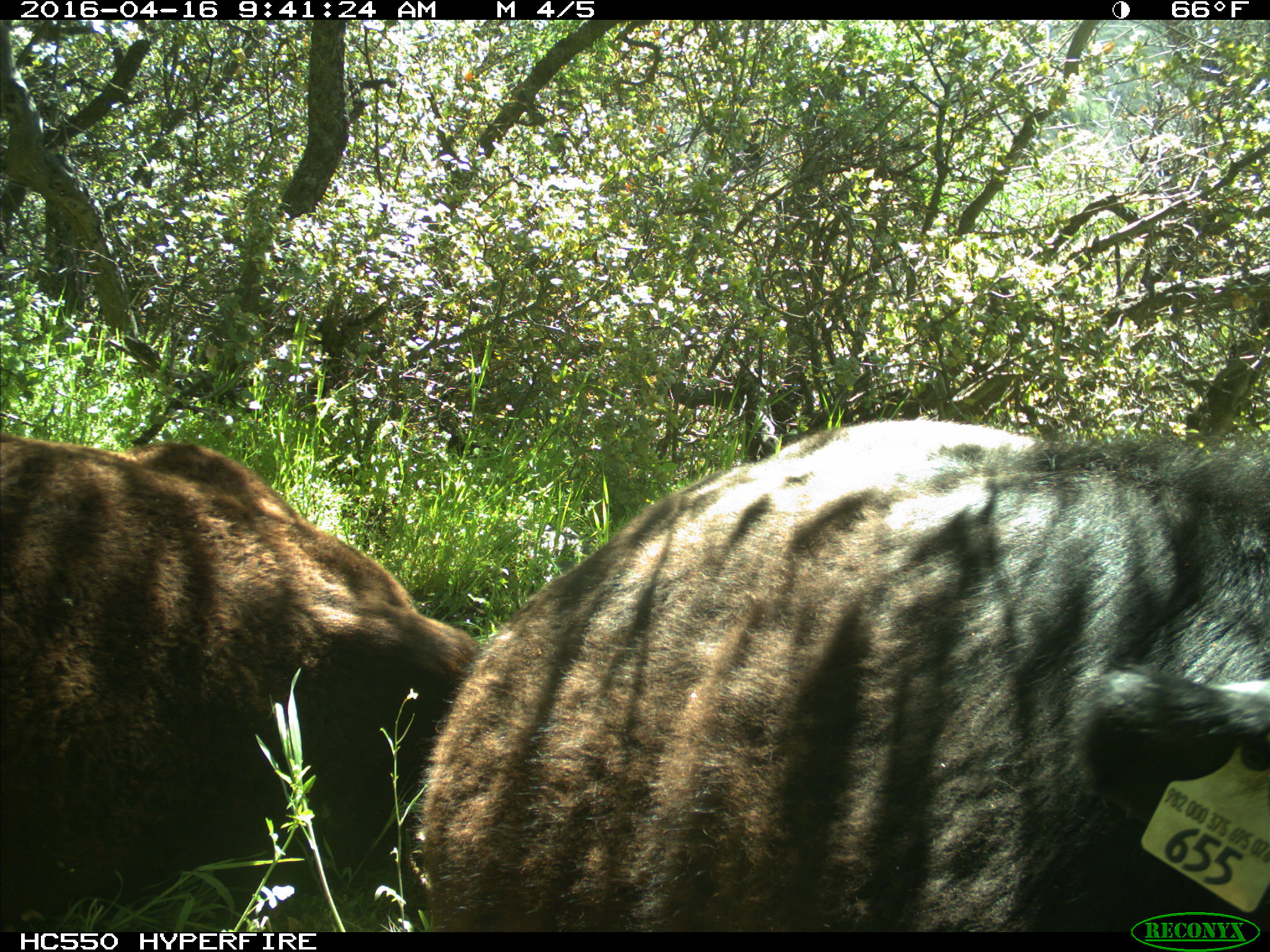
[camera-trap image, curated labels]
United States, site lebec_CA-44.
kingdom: Animalia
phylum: Chordata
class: Mammalia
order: Artiodactyla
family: Bovidae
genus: Bos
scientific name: Bos taurus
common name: domestic cow